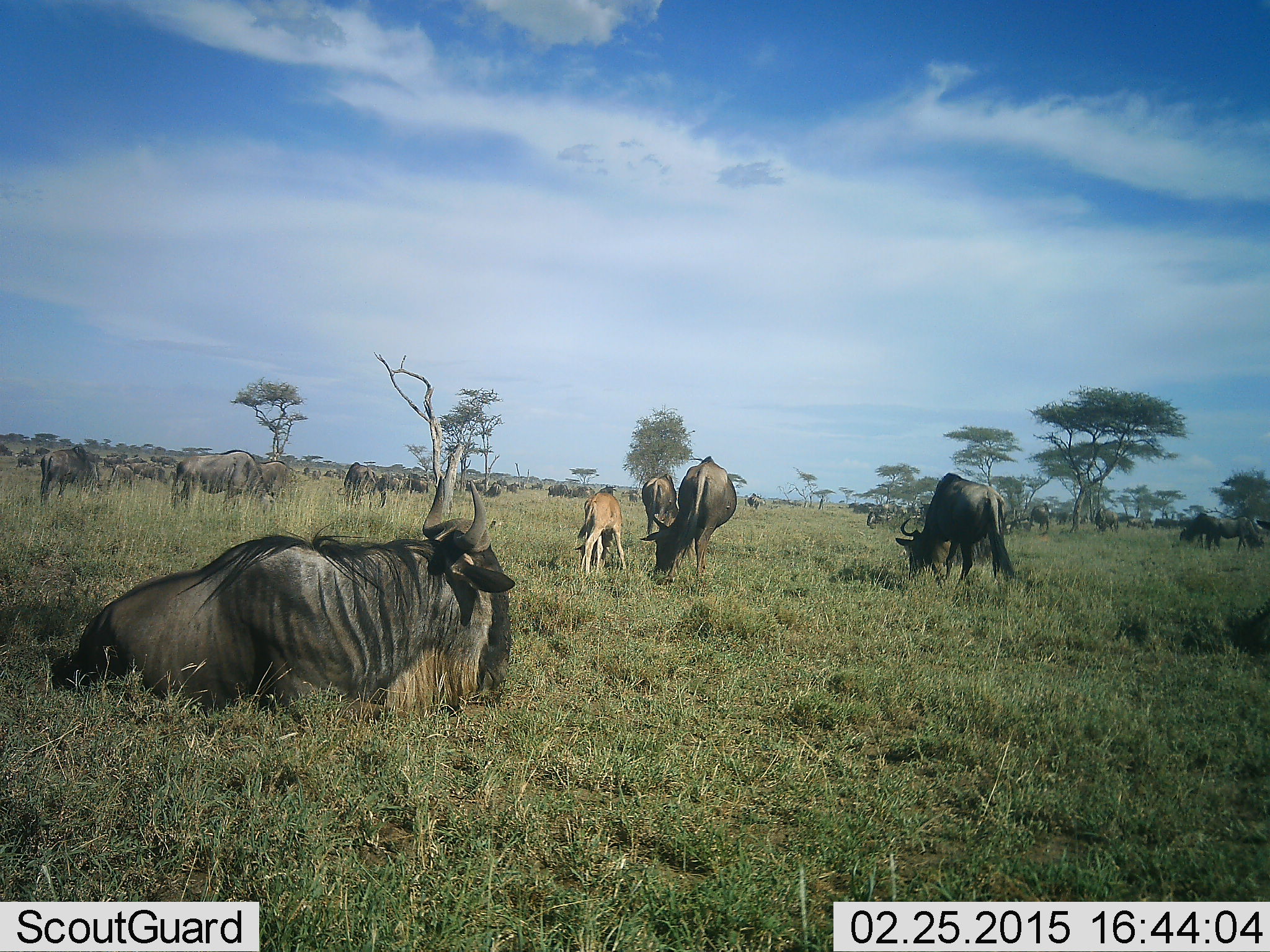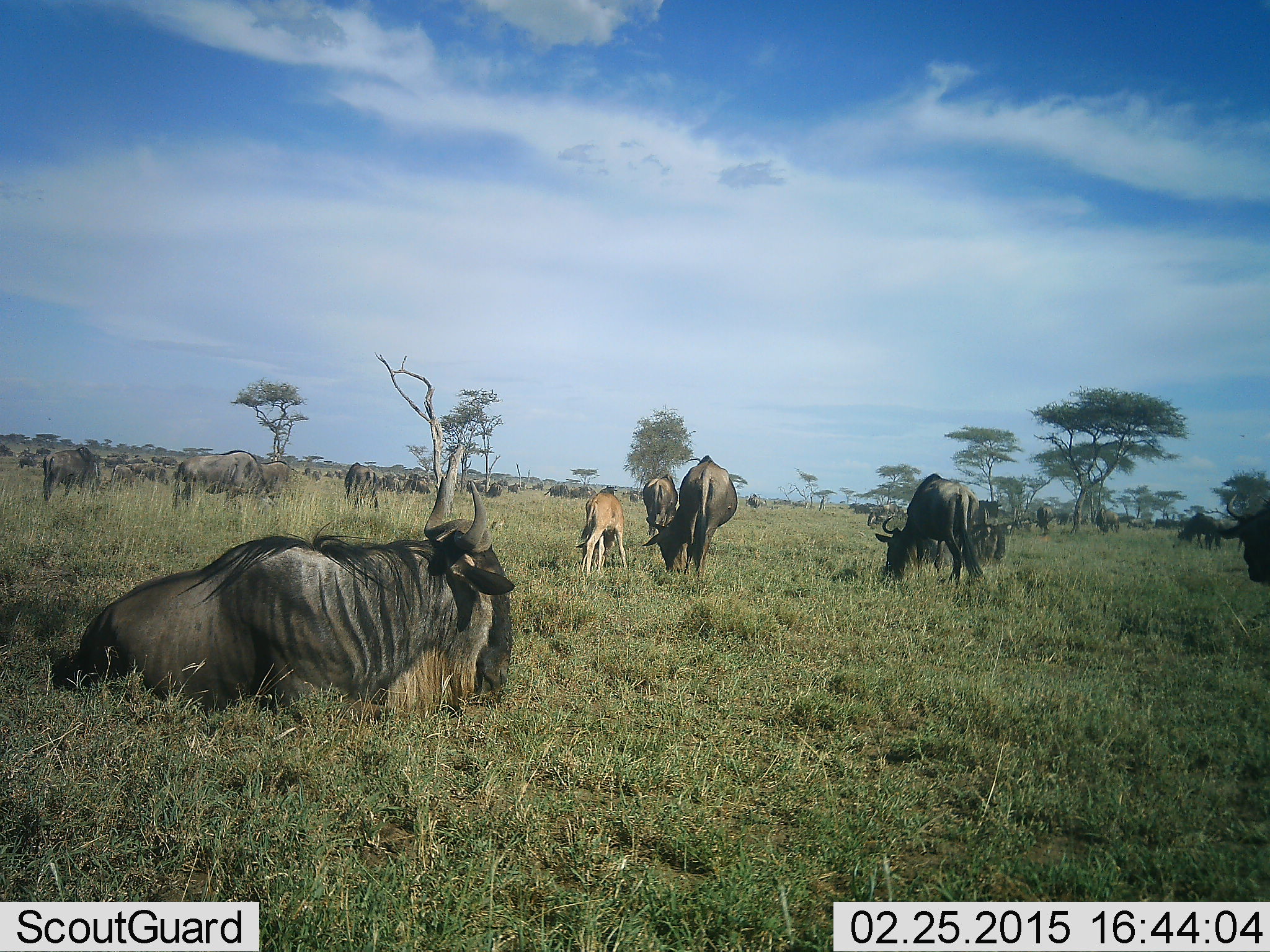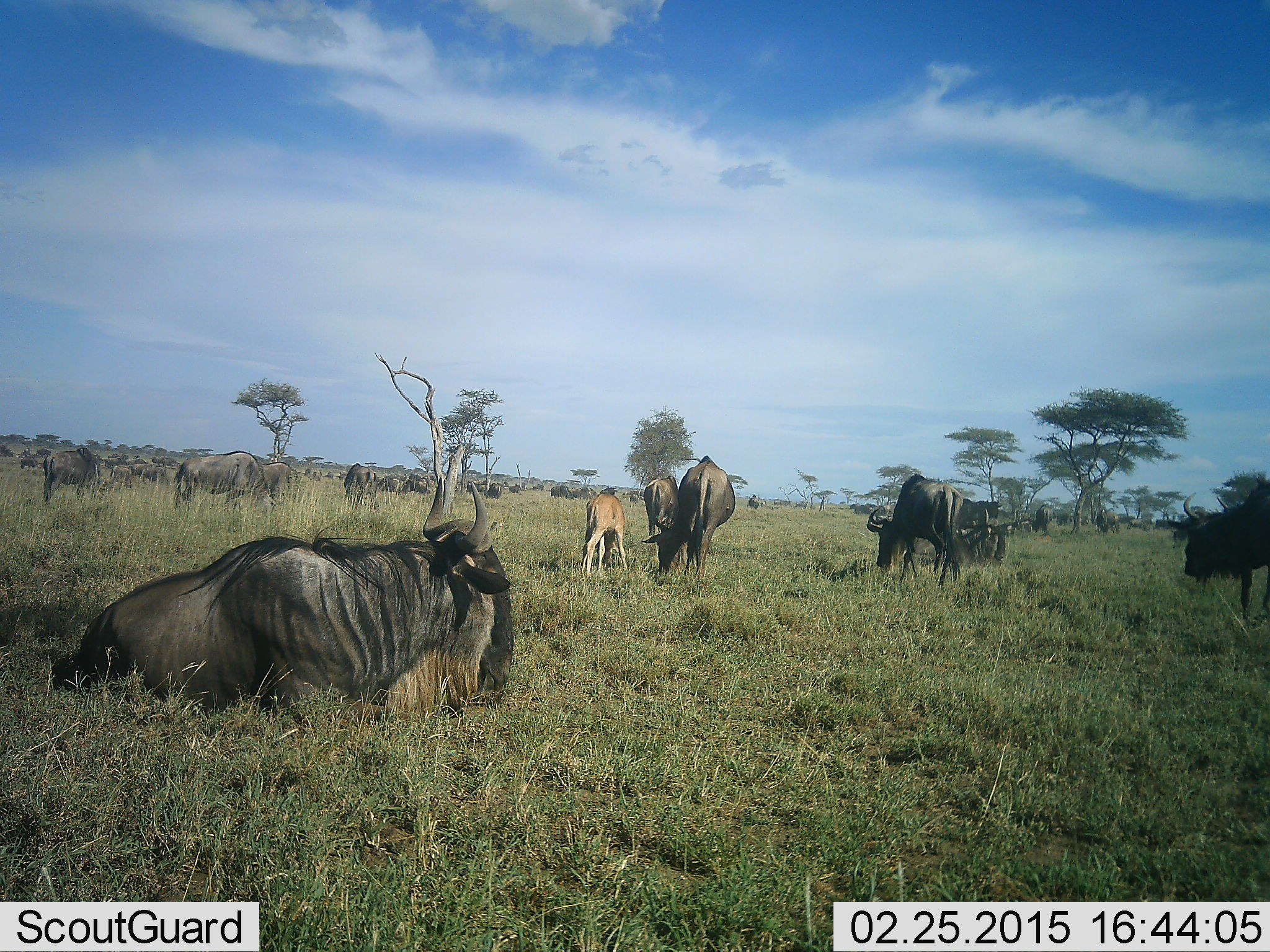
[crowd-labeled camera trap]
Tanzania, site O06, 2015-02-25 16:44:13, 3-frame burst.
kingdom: Animalia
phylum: Chordata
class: Mammalia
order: Artiodactyla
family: Bovidae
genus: Connochaetes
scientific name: Connochaetes taurinus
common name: blue wildebeest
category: wildebeest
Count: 11-50.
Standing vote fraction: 58%.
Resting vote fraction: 100%.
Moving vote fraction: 50%.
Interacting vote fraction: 0%.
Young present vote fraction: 50%.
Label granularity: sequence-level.